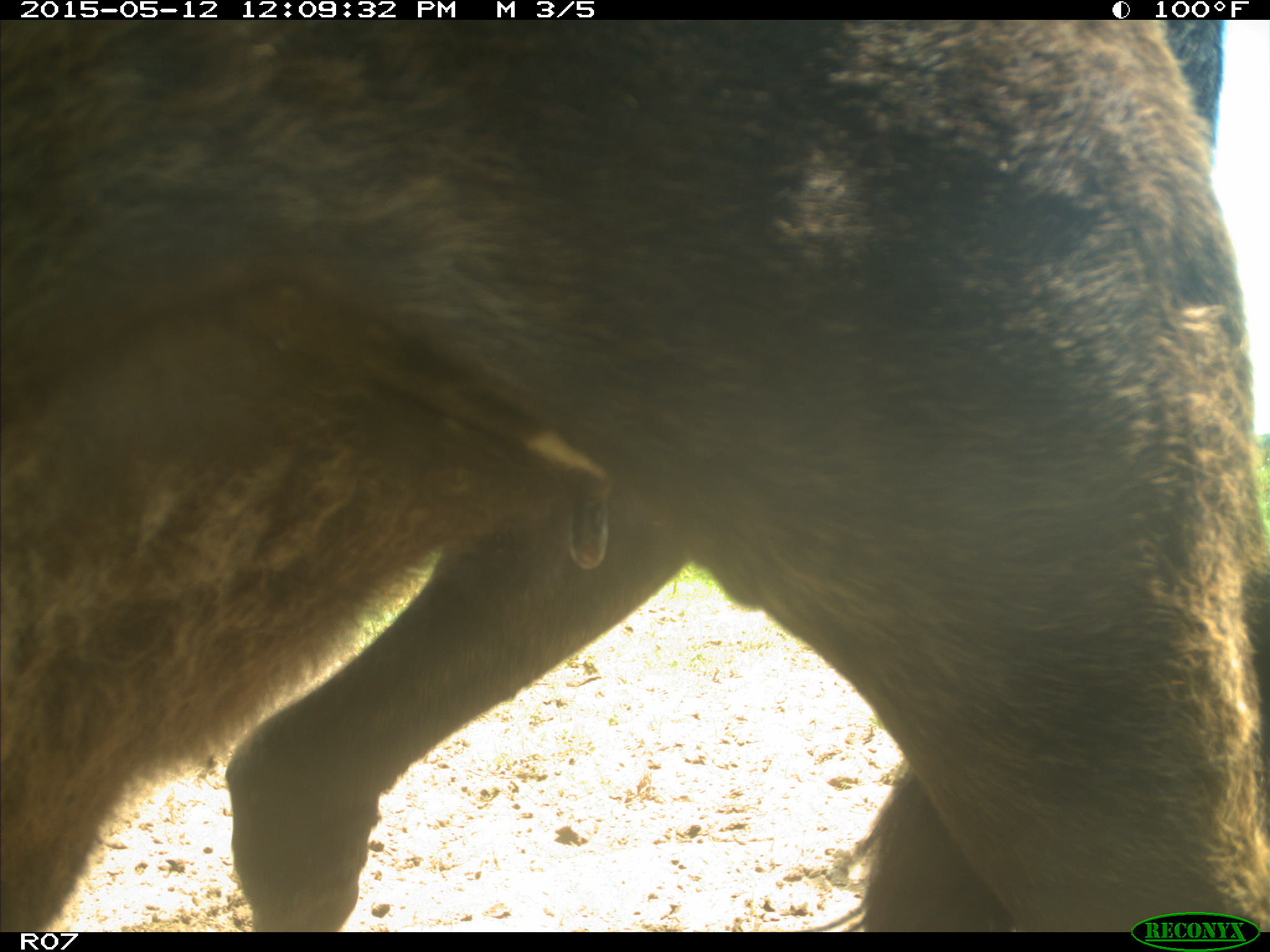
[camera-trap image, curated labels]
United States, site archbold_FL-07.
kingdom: Animalia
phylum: Chordata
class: Mammalia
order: Artiodactyla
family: Bovidae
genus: Bos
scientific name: Bos taurus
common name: domestic cow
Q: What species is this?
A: Bos taurus (domestic cow).